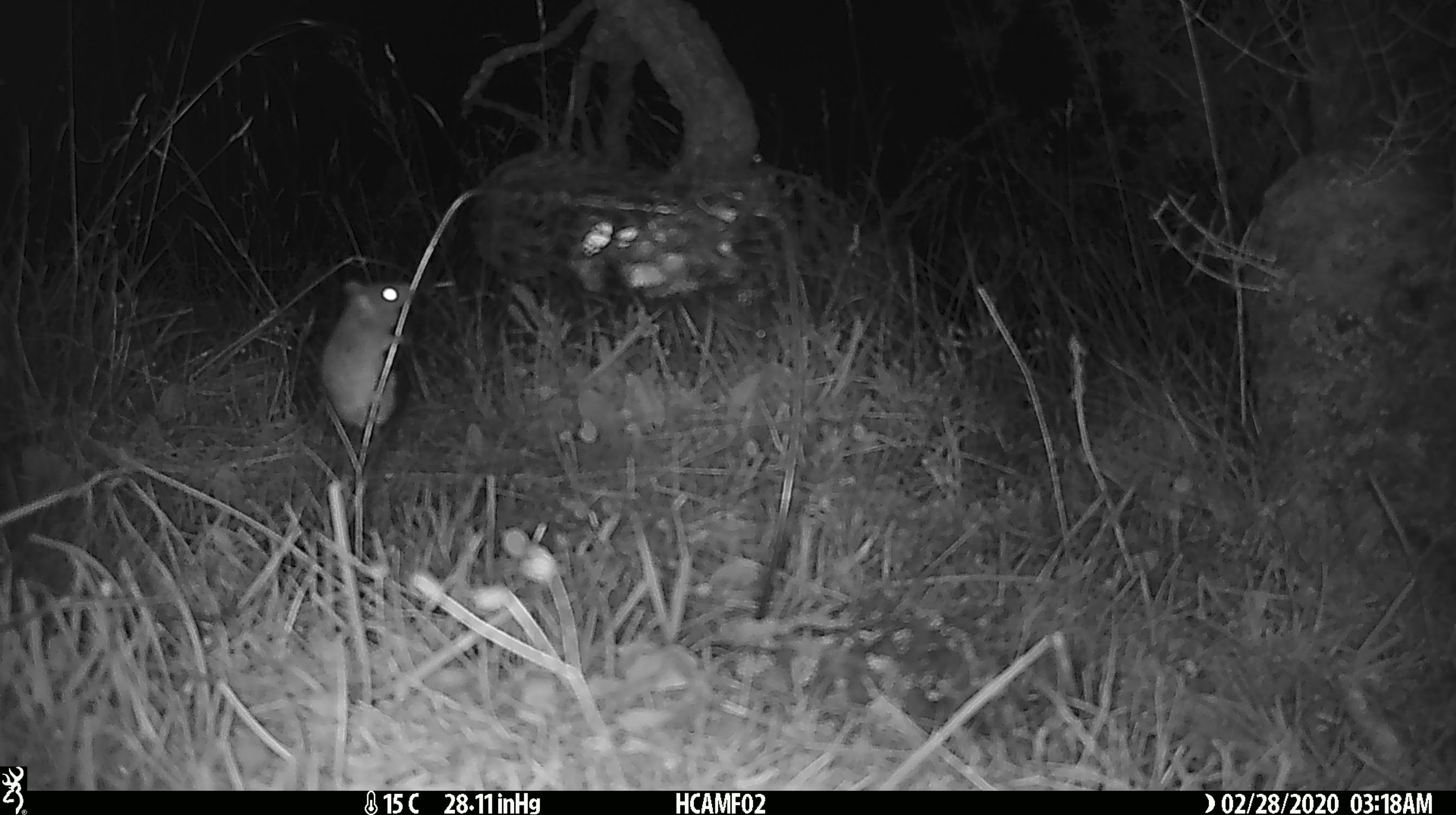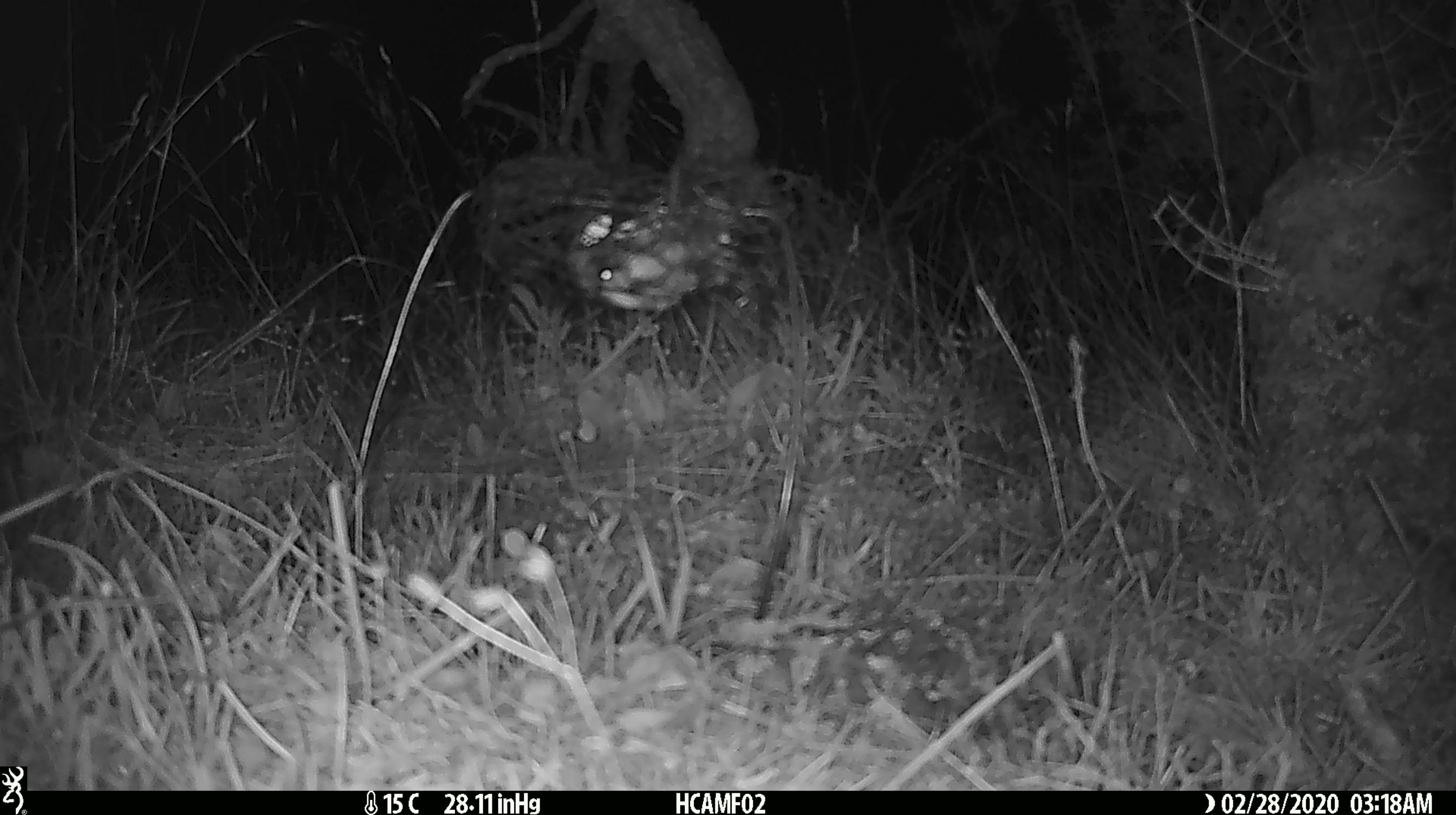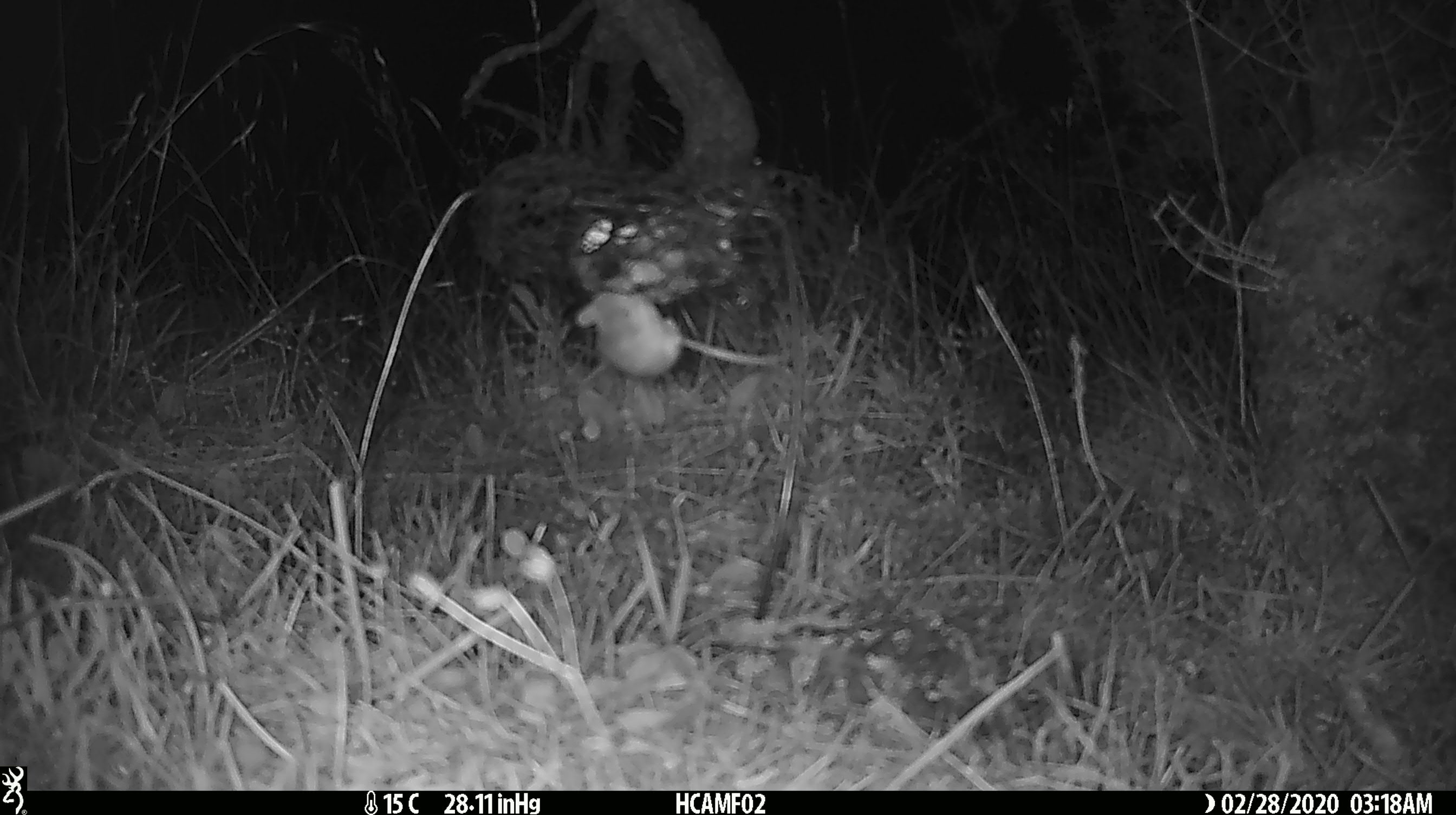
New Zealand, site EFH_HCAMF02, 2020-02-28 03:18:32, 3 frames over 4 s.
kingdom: Animalia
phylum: Chordata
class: Mammalia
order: Rodentia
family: Muridae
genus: Mus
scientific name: Mus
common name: mouse